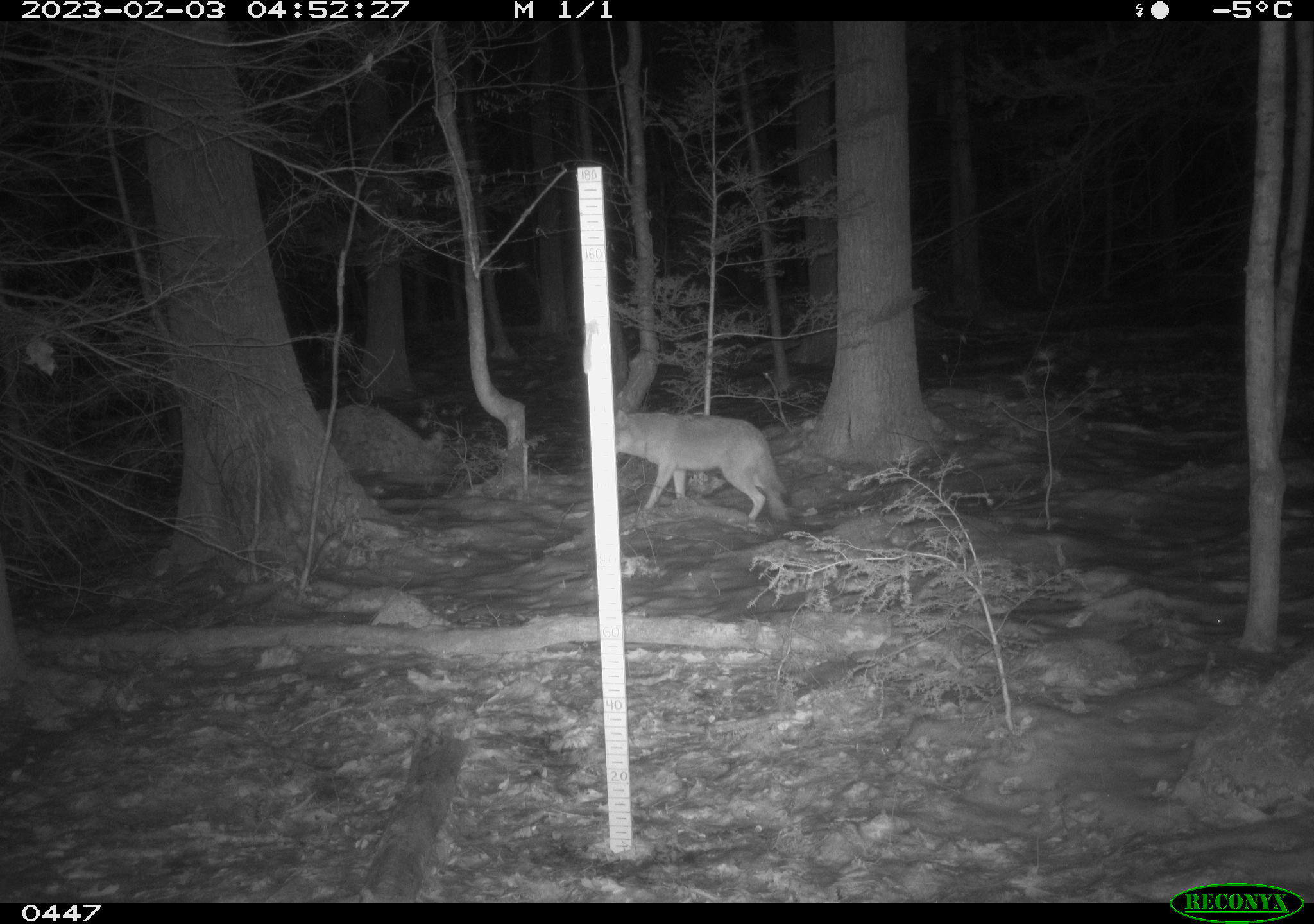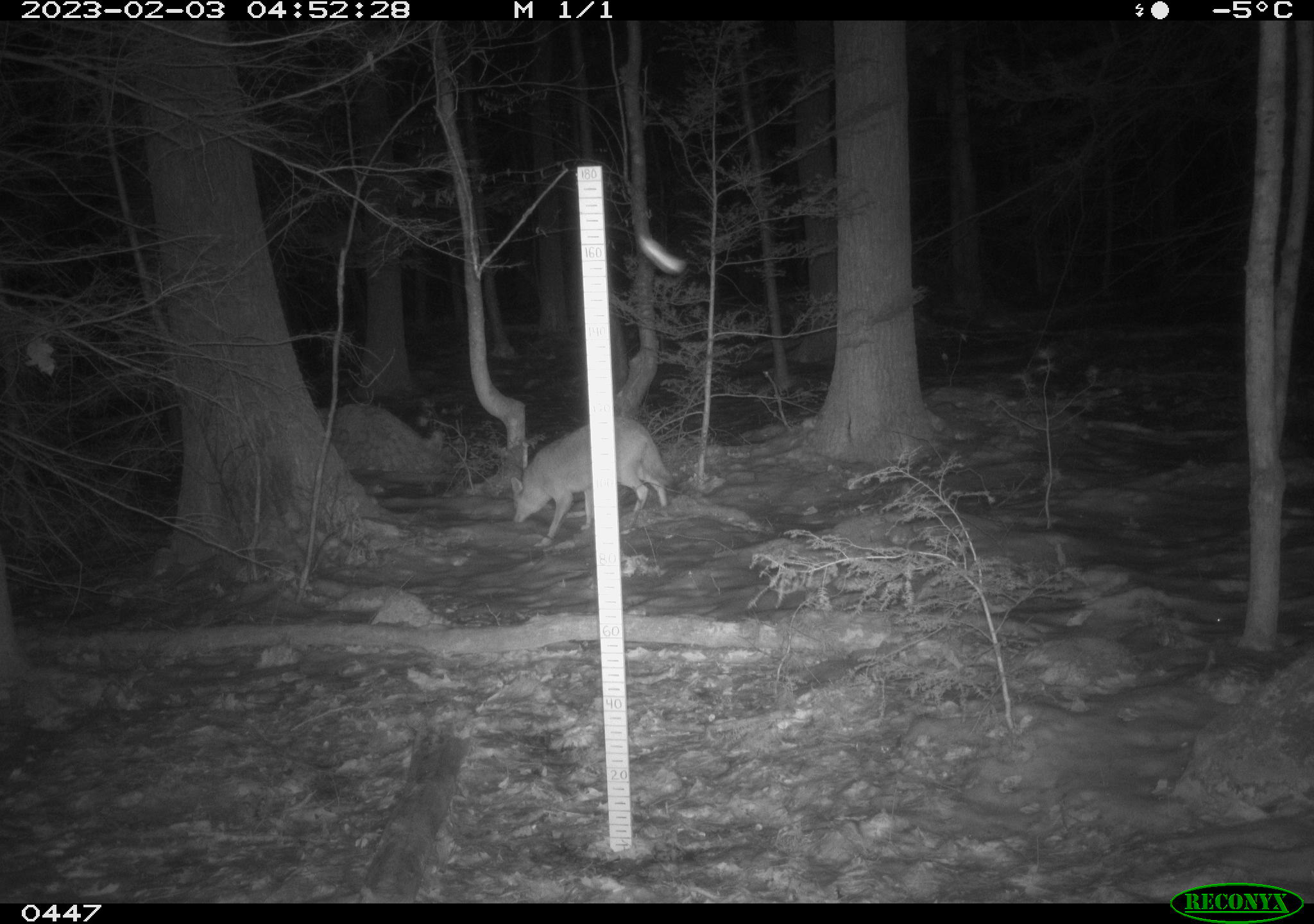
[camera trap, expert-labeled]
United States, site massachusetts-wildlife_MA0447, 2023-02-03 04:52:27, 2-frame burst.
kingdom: Animalia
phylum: Chordata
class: Mammalia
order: Carnivora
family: Canidae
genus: Canis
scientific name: Canis latrans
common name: coyote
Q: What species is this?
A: Coyote (Canis latrans).